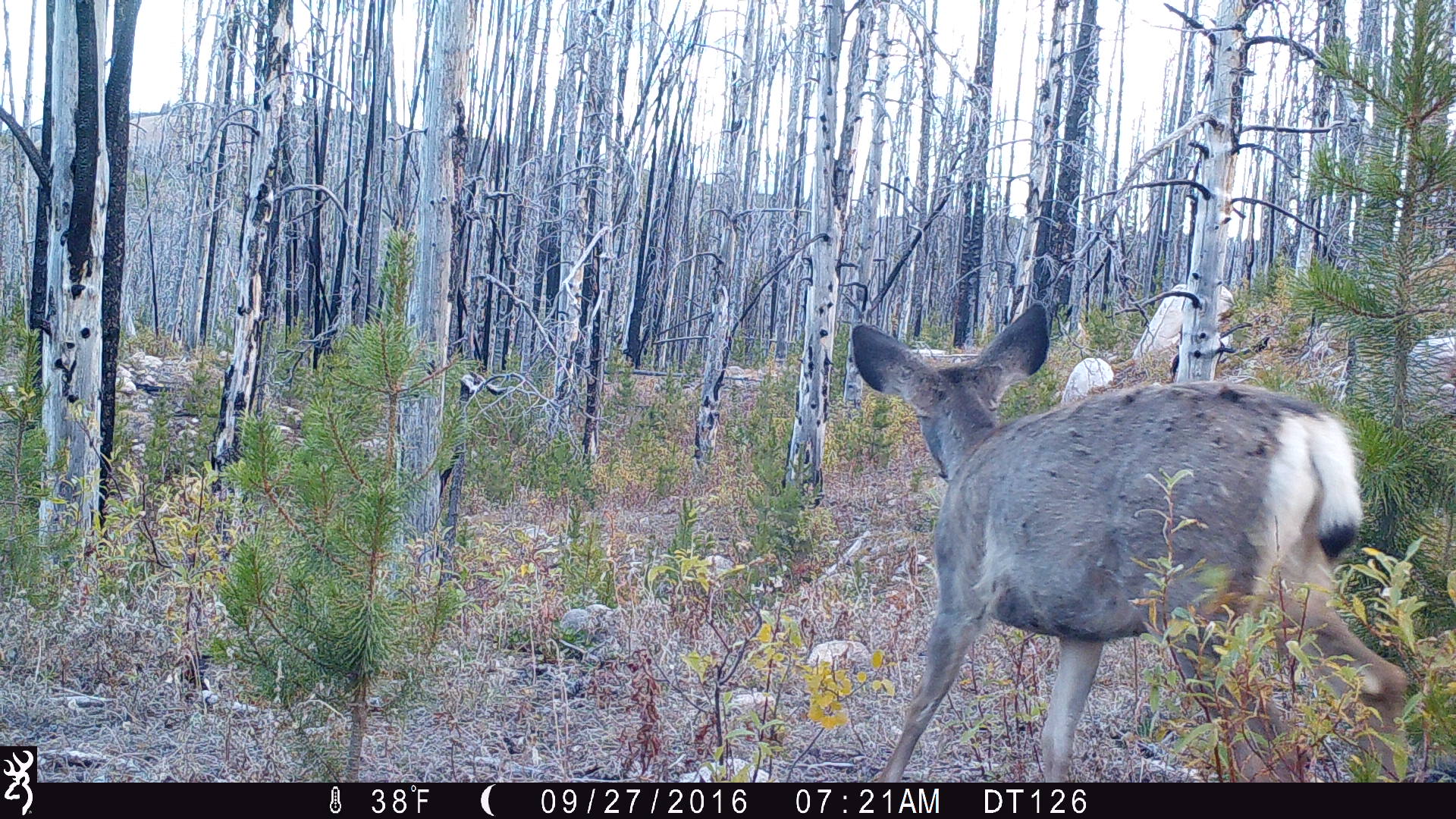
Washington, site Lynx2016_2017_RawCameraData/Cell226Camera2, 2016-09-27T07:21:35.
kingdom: Animalia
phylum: Chordata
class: Mammalia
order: Artiodactyla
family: Cervidae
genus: Odocoileus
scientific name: Odocoileus hemionus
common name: mule deer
Odocoileus hemionus (mule deer). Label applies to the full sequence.